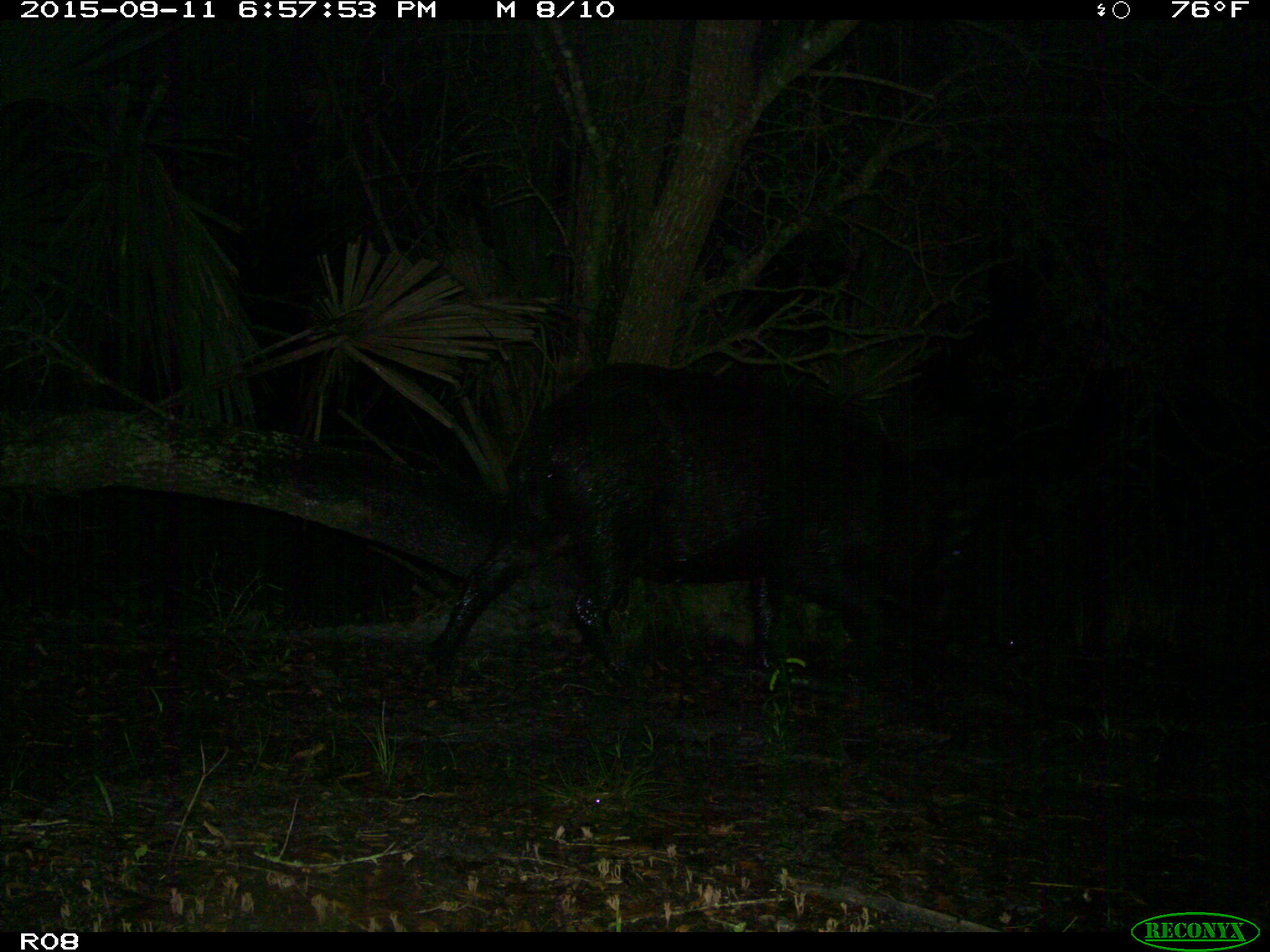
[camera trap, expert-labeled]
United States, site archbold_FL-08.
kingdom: Animalia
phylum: Chordata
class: Mammalia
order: Artiodactyla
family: Suidae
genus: Sus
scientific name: Sus scrofa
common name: wild boar